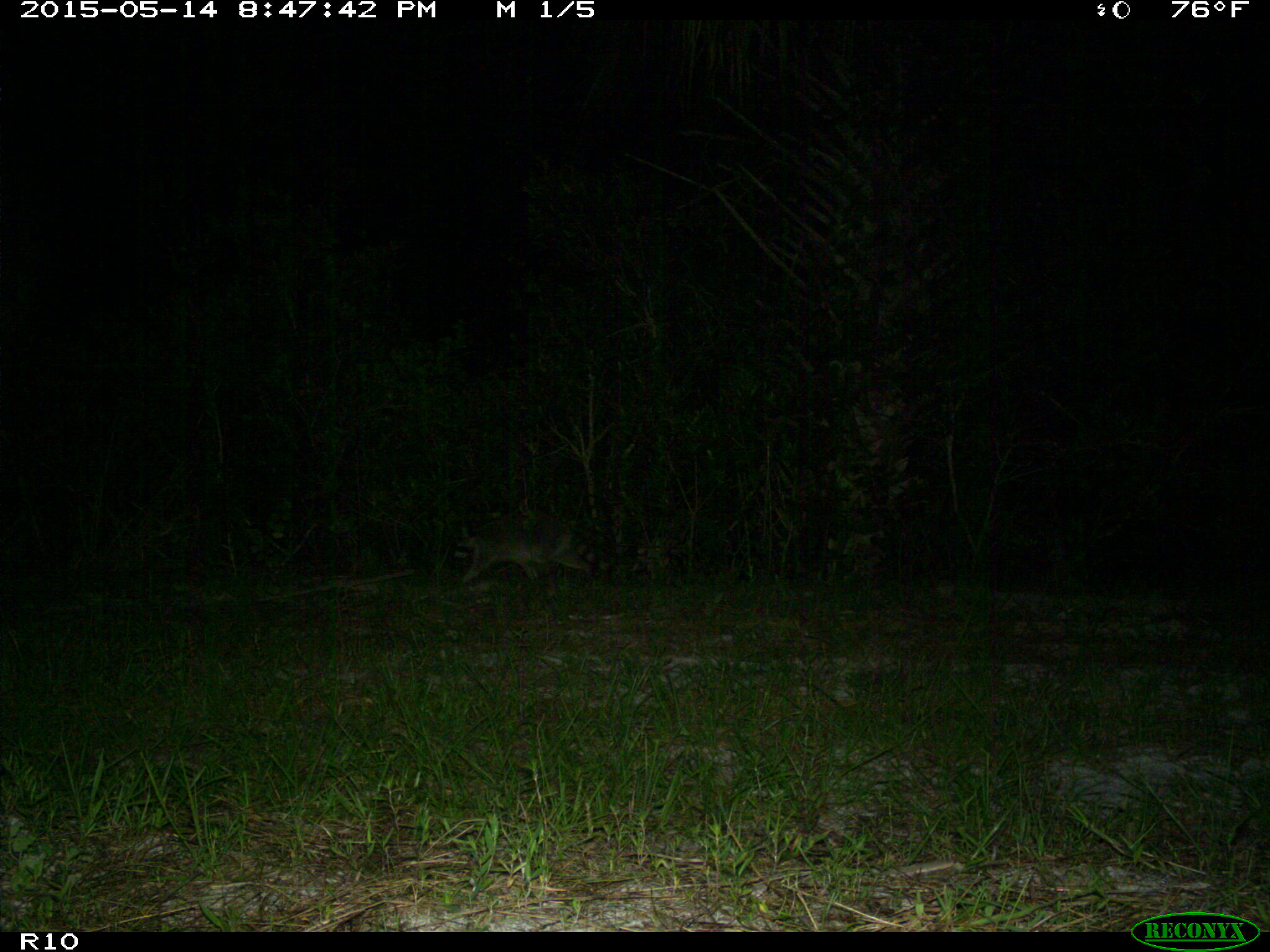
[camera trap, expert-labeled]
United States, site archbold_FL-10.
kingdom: Animalia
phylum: Chordata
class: Mammalia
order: Carnivora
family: Procyonidae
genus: Procyon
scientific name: Procyon lotor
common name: common raccoon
Procyon lotor (common raccoon).